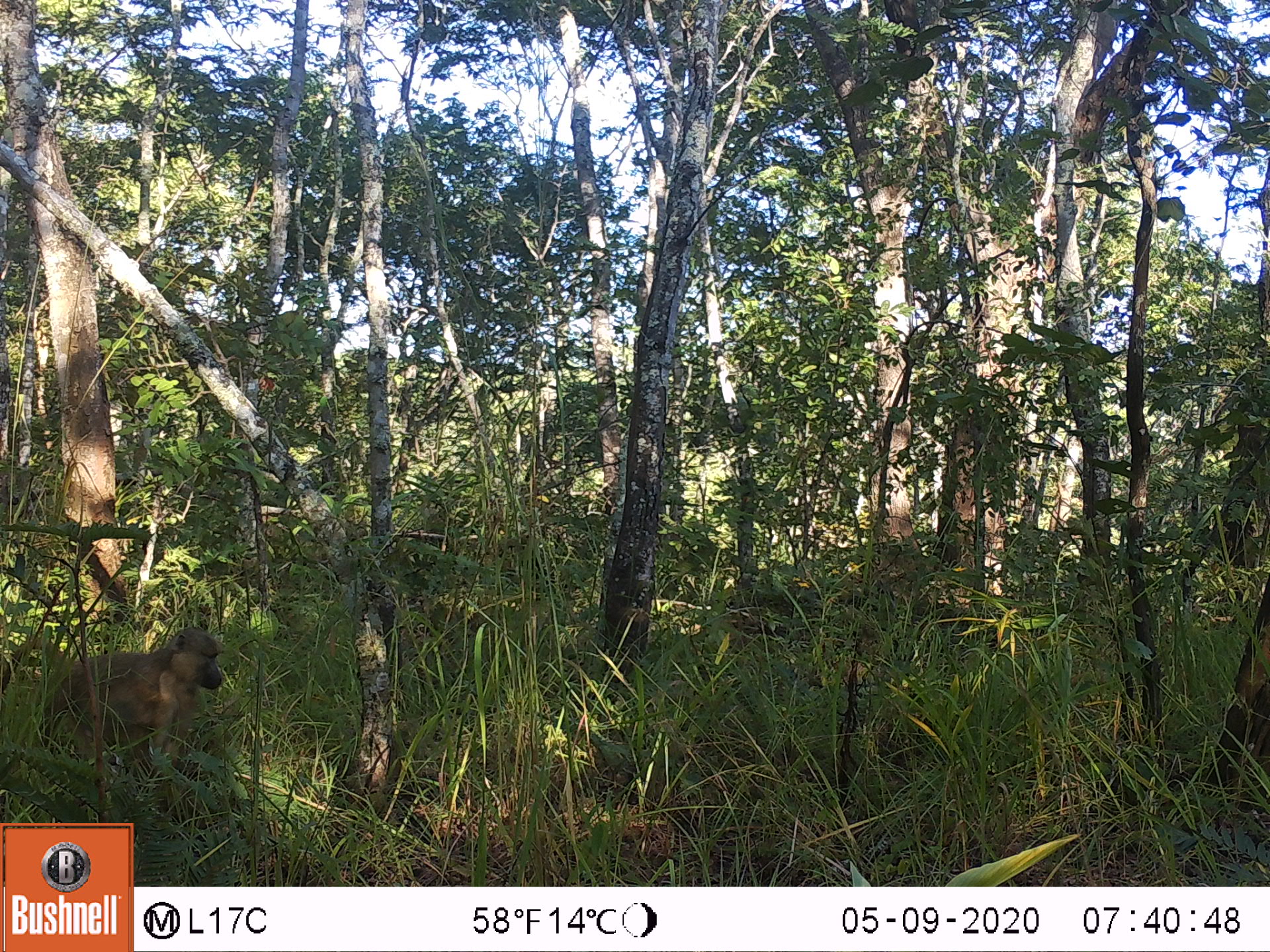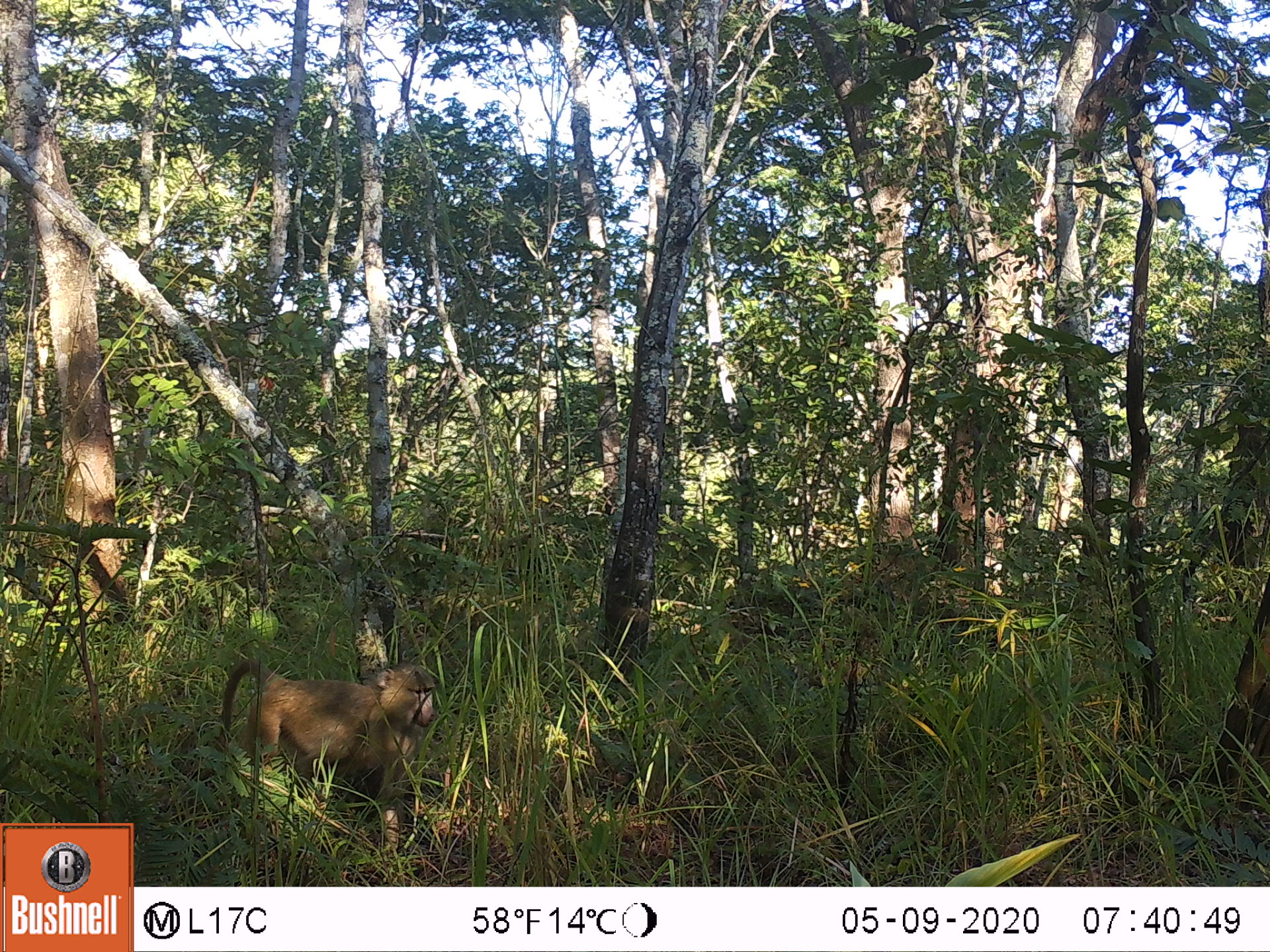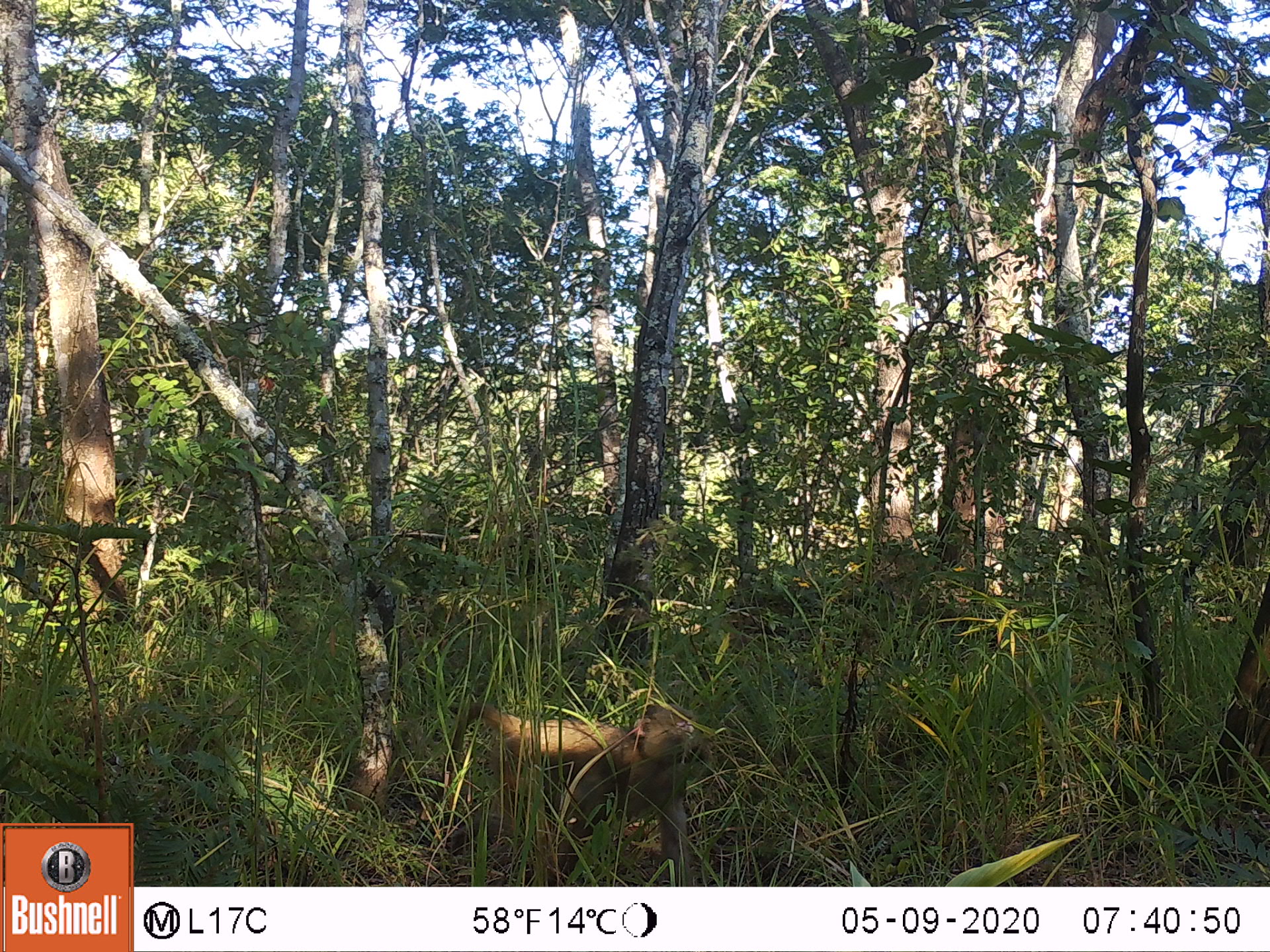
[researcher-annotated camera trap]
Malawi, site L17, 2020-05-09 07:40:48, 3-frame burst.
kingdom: Animalia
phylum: Chordata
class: Mammalia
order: Primates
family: Cercopithecidae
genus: Papio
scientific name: Papio cynocephalus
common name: yellow baboon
Yellow baboon (Papio cynocephalus), count 1.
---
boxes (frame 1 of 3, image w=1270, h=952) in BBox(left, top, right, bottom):
yellow baboon: BBox(0, 617, 229, 801)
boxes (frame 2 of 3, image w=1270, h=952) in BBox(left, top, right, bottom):
yellow baboon: BBox(212, 661, 443, 853)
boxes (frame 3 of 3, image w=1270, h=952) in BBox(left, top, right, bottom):
yellow baboon: BBox(433, 693, 720, 880)